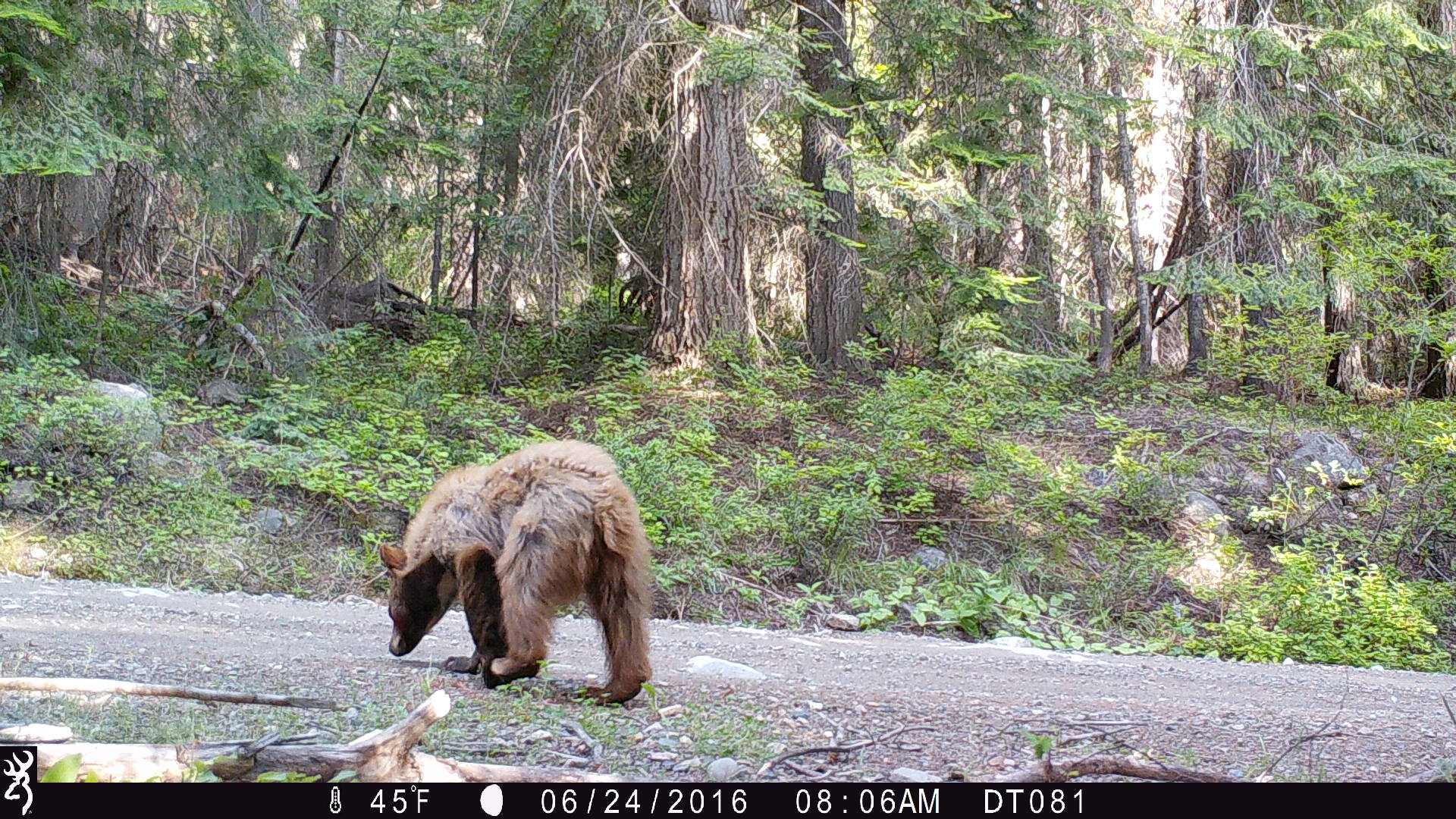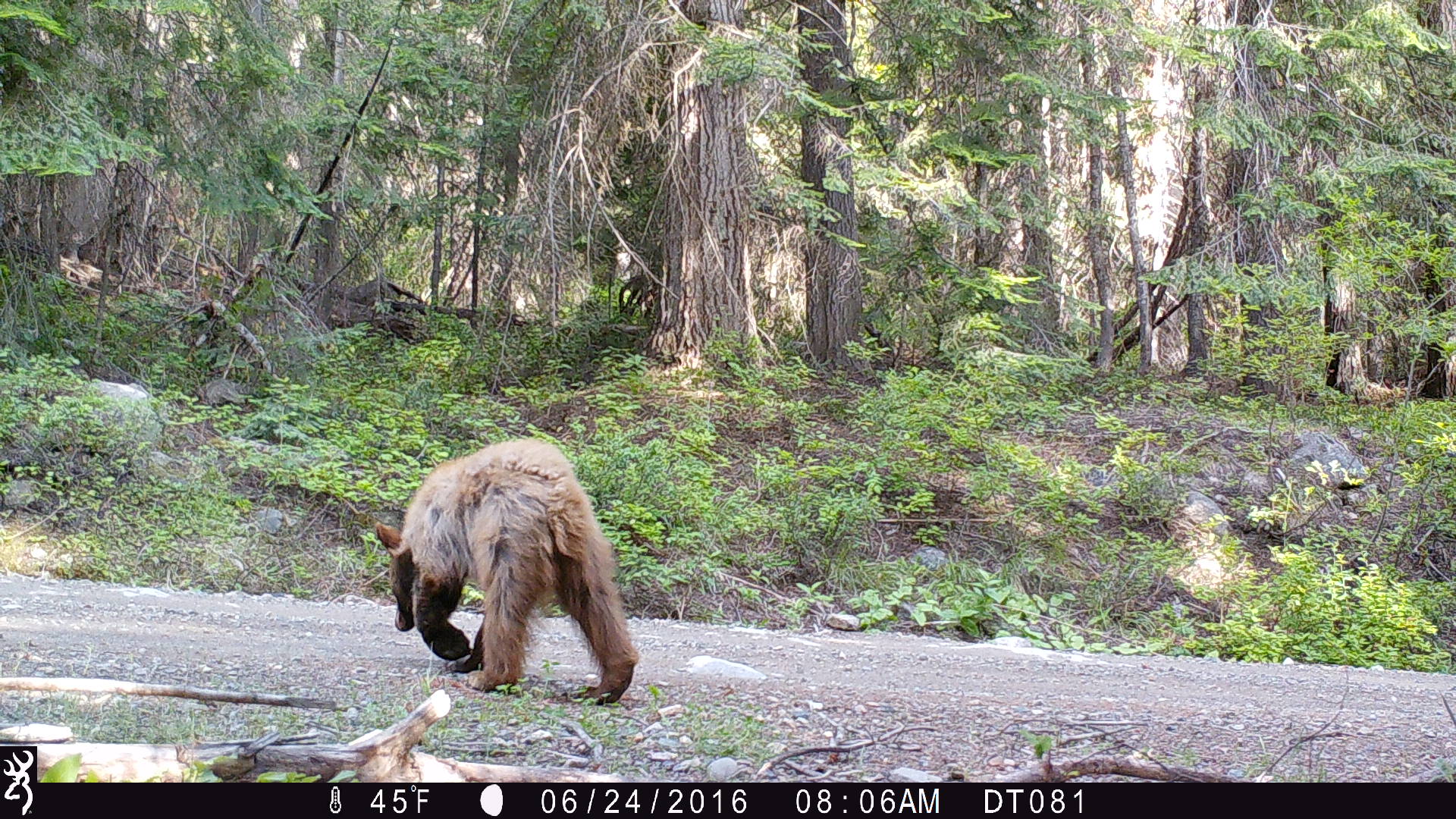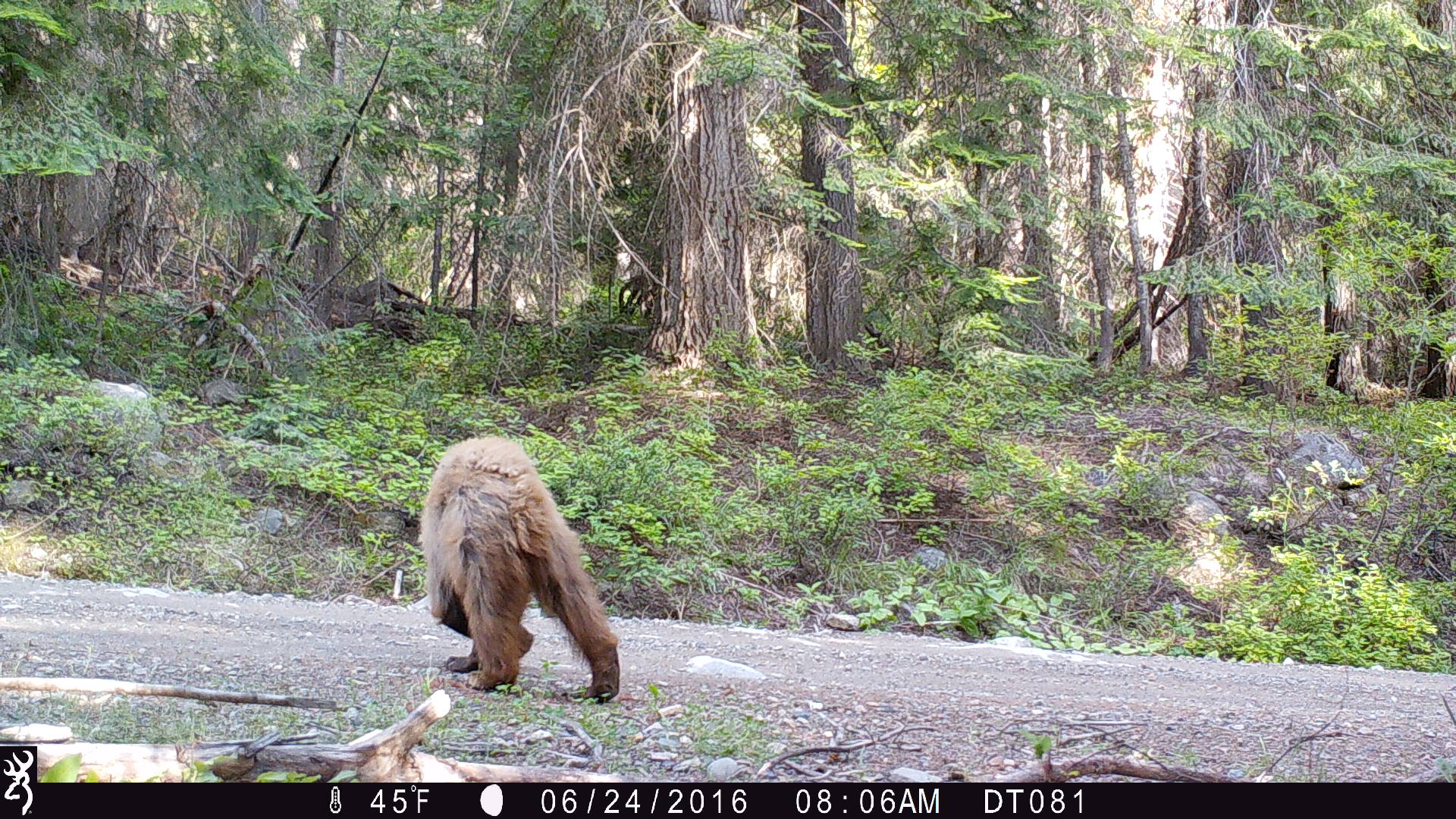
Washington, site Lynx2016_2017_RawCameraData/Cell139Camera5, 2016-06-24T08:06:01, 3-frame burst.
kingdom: Animalia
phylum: Chordata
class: Mammalia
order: Carnivora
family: Ursidae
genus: Ursus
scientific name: Ursus americanus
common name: american black bear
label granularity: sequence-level